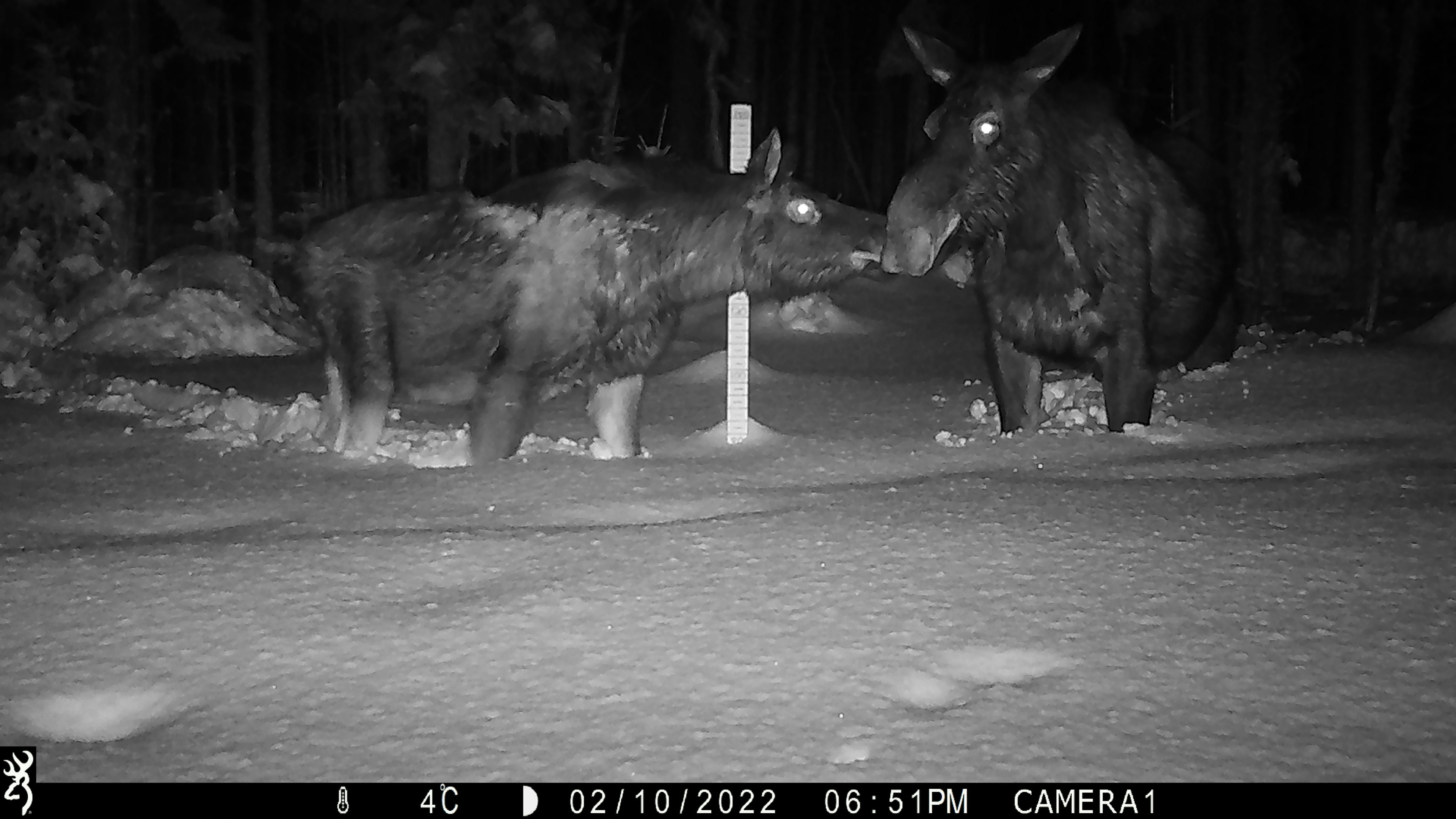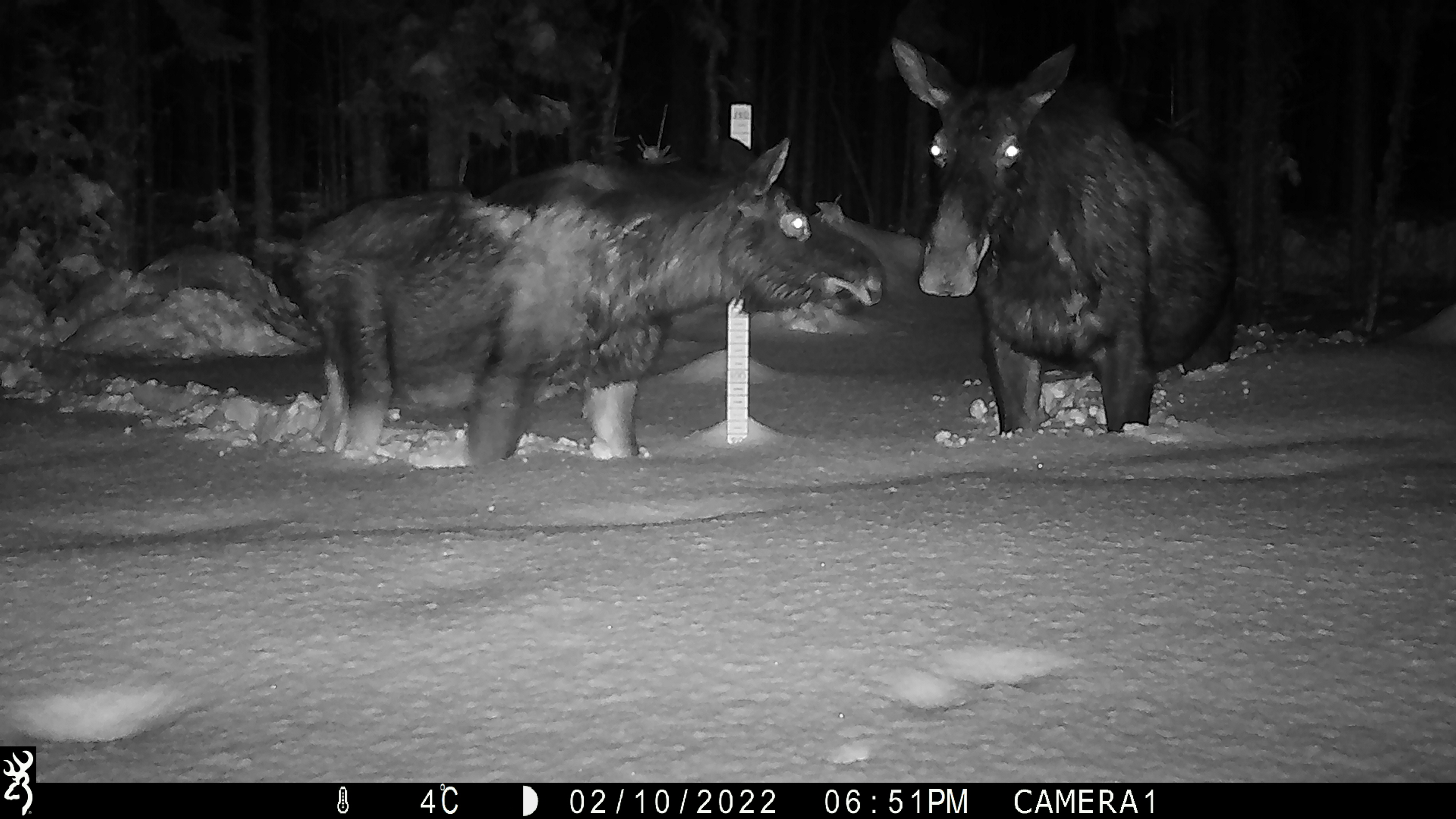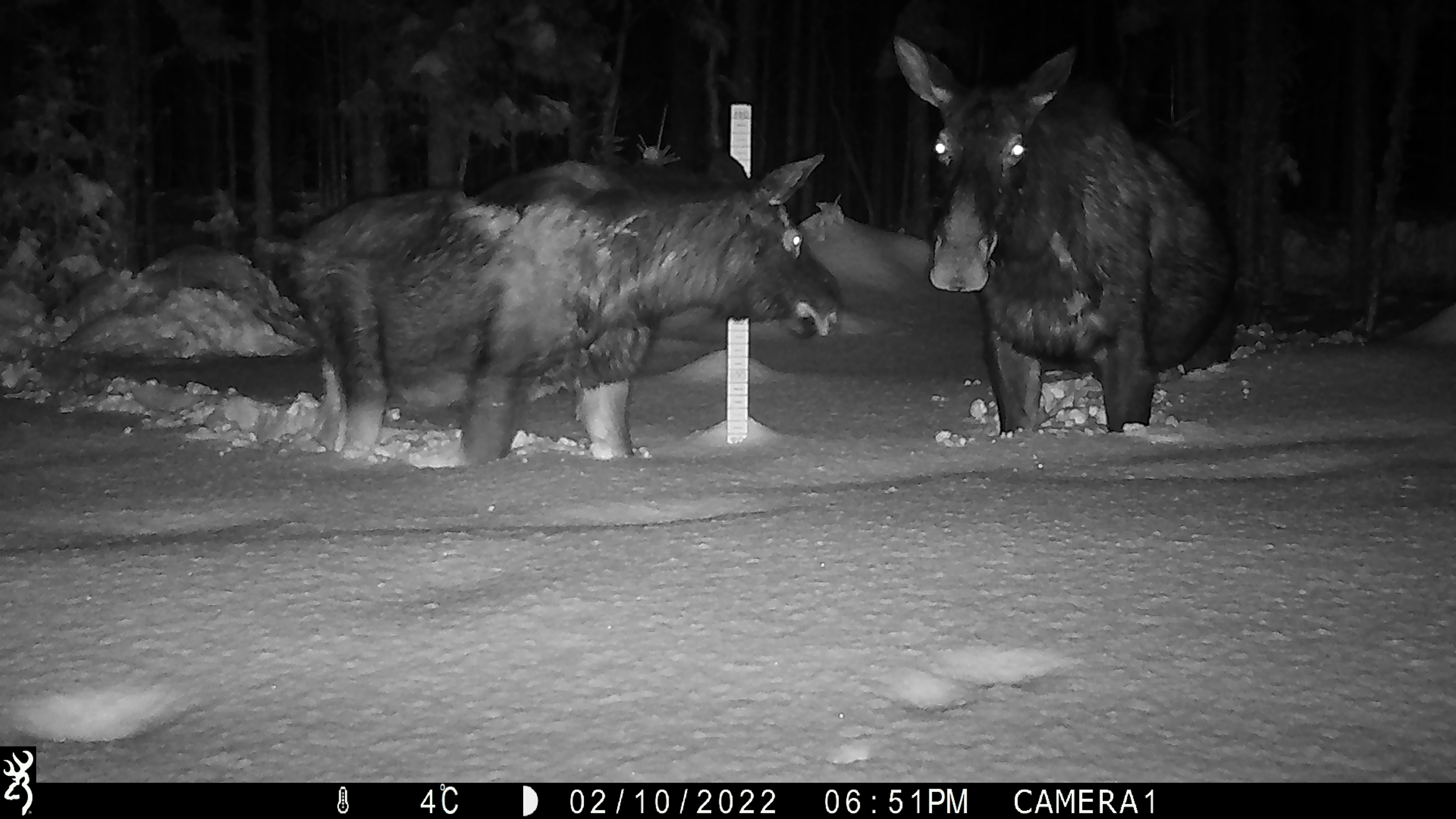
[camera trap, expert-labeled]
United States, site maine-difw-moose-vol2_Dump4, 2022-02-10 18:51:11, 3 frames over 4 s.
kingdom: Animalia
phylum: Chordata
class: Mammalia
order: Artiodactyla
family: Cervidae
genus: Alces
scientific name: Alces alces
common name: moose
Moose (Alces alces).